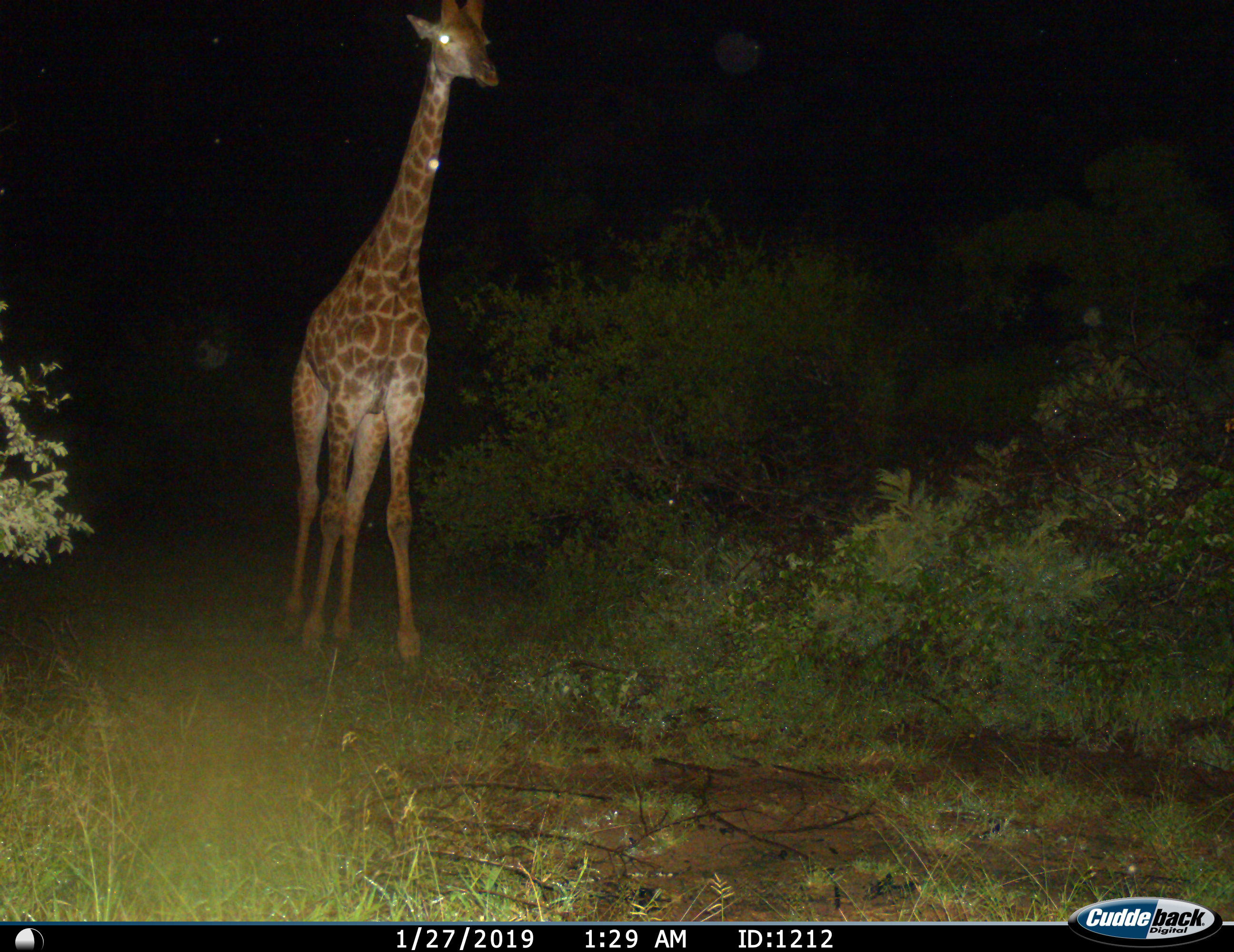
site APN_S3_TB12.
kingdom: Animalia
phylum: Chordata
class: Mammalia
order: Artiodactyla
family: Giraffidae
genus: Giraffa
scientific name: Giraffa camelopardalis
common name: giraffe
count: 1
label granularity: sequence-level